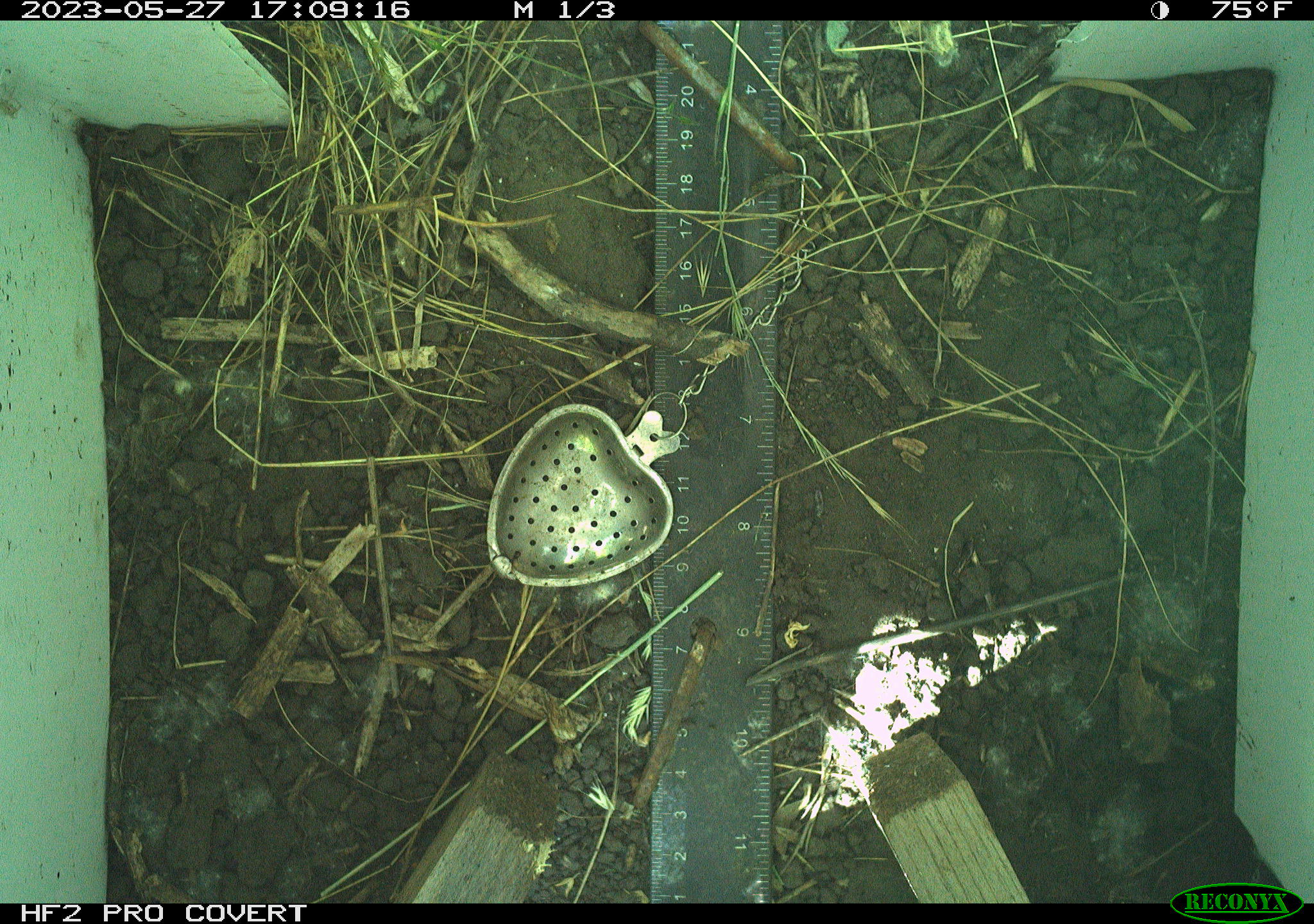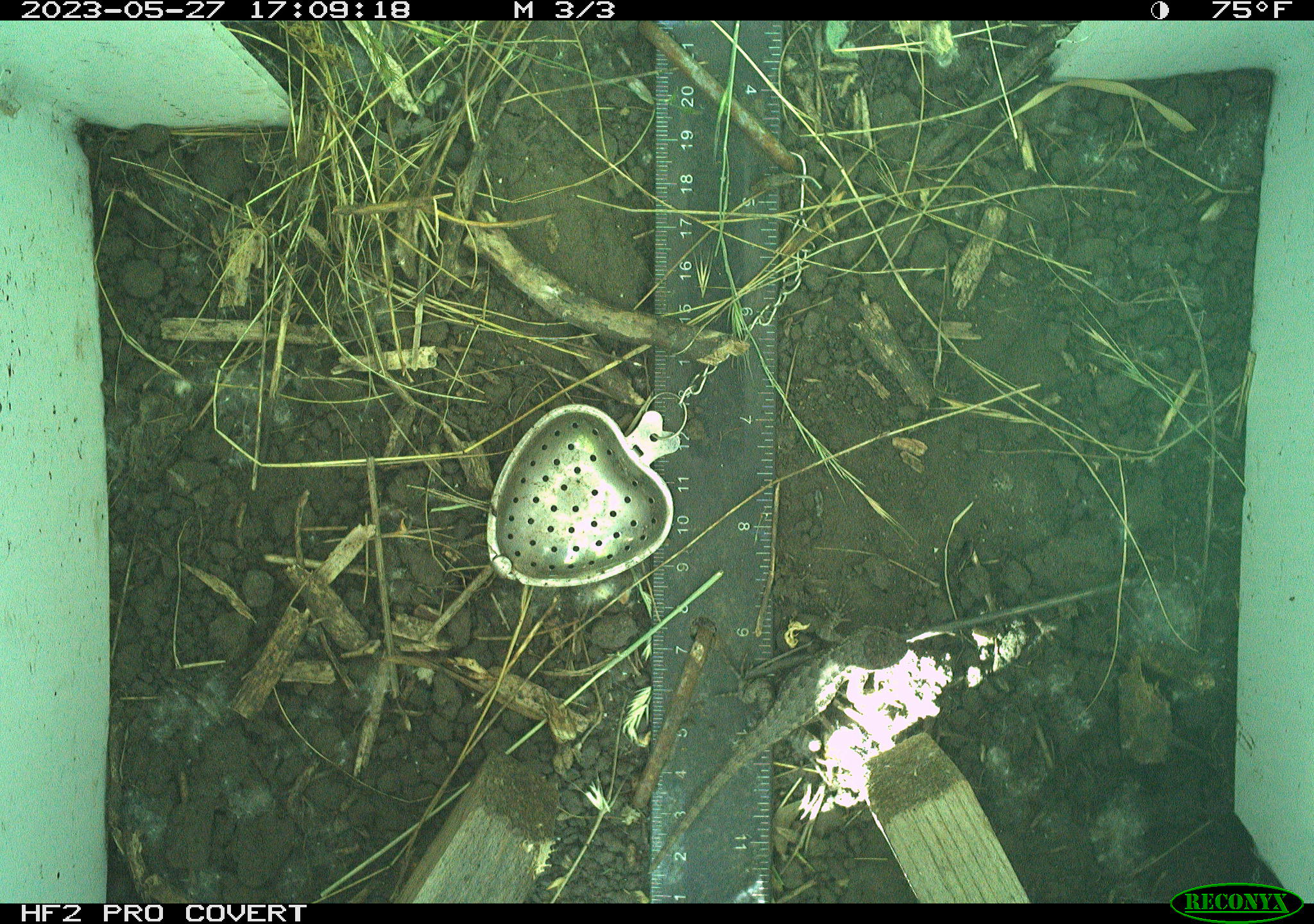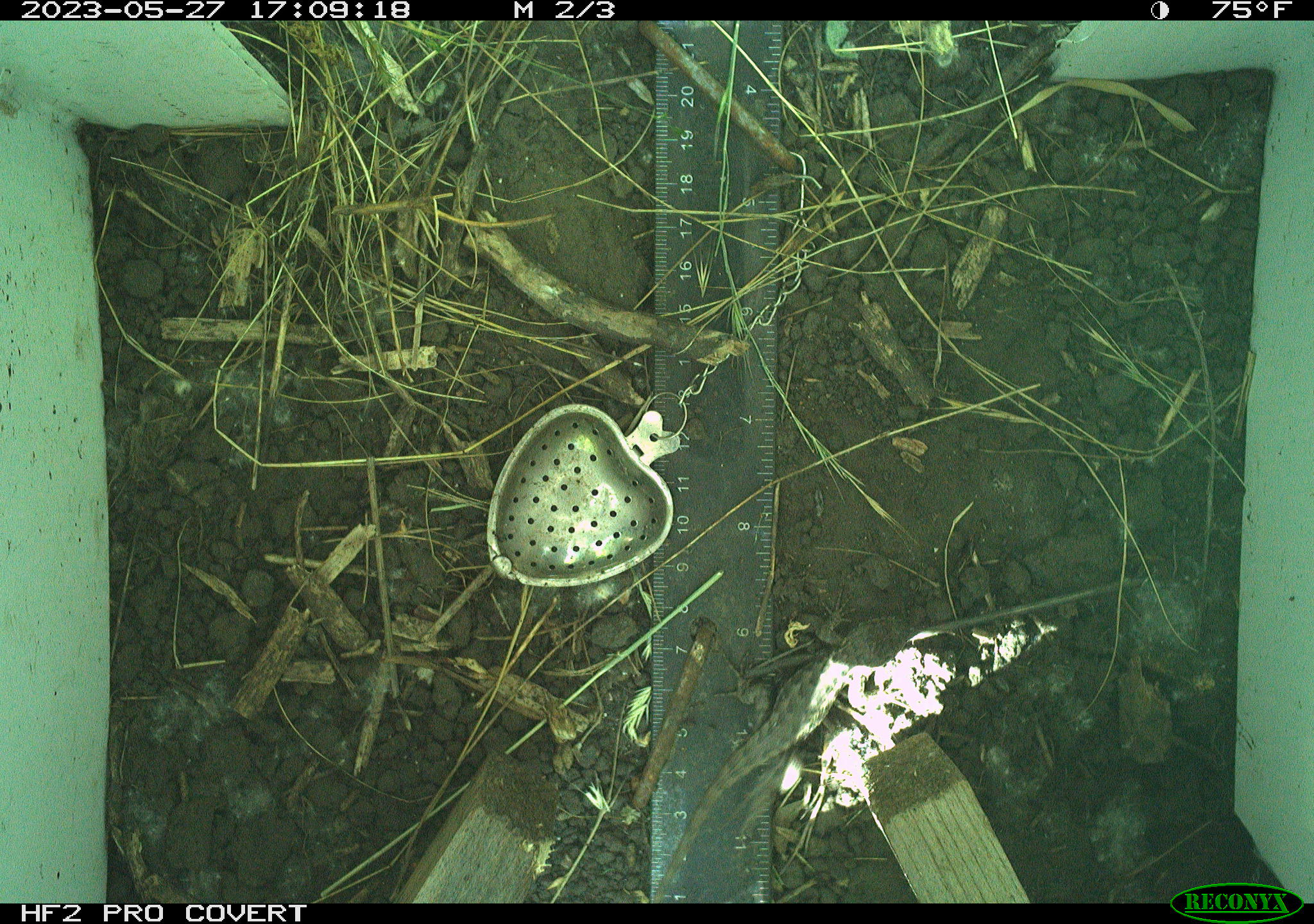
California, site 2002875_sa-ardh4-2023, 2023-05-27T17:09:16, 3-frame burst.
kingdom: Animalia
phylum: Chordata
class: Reptilia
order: Squamata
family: Phrynosomatidae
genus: Sceloporus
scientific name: Sceloporus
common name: spiny lizards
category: sceloporus species